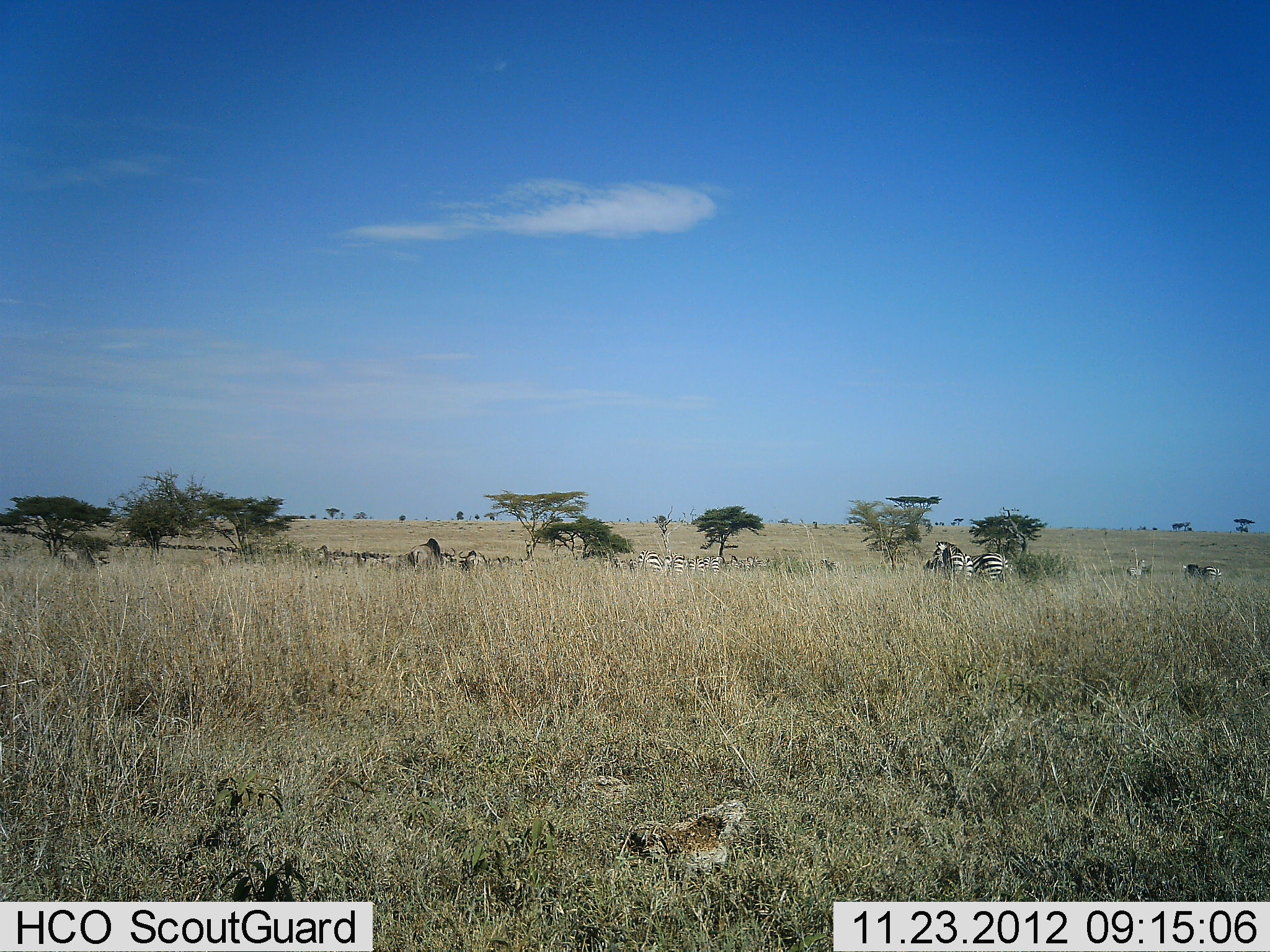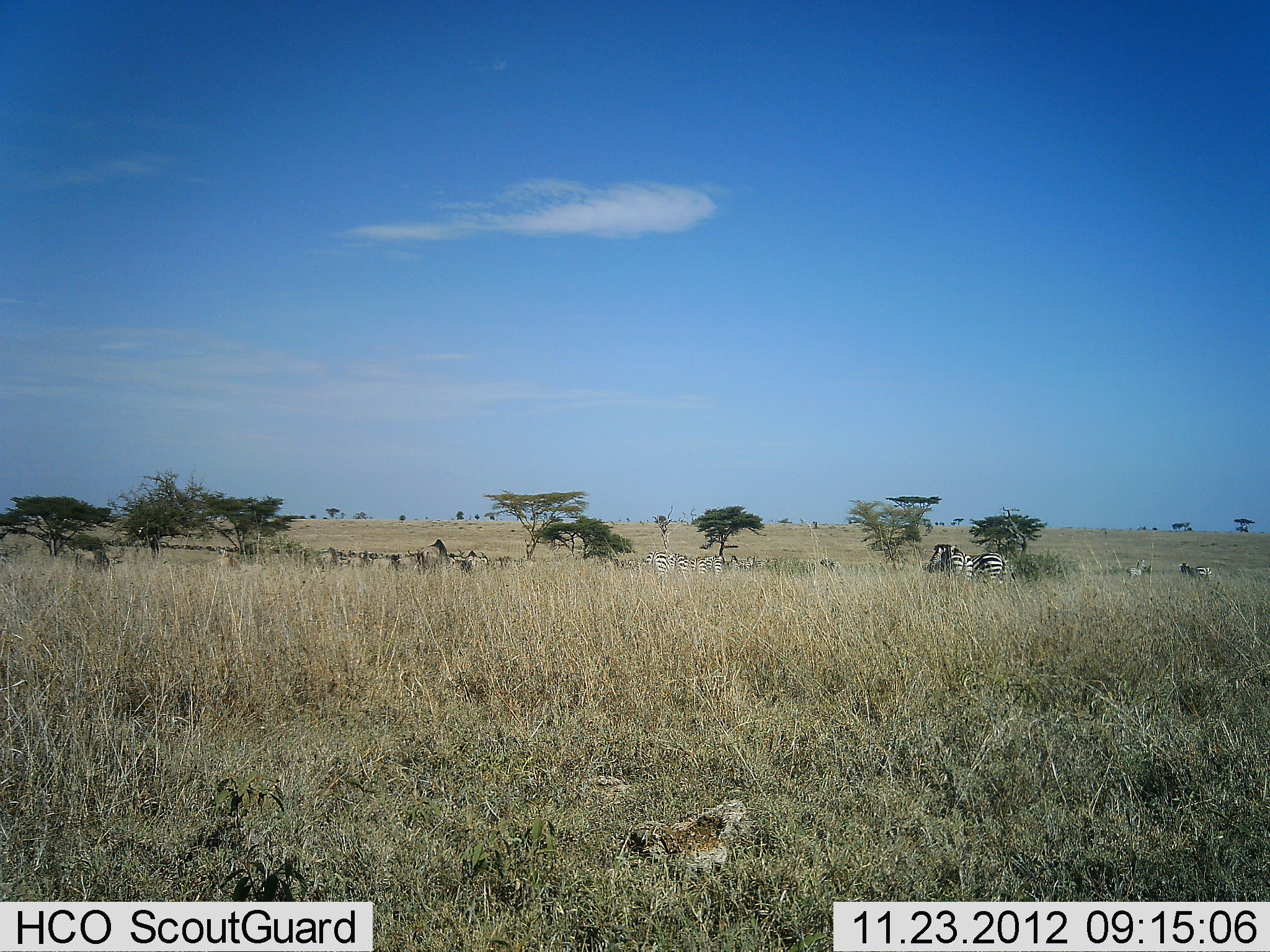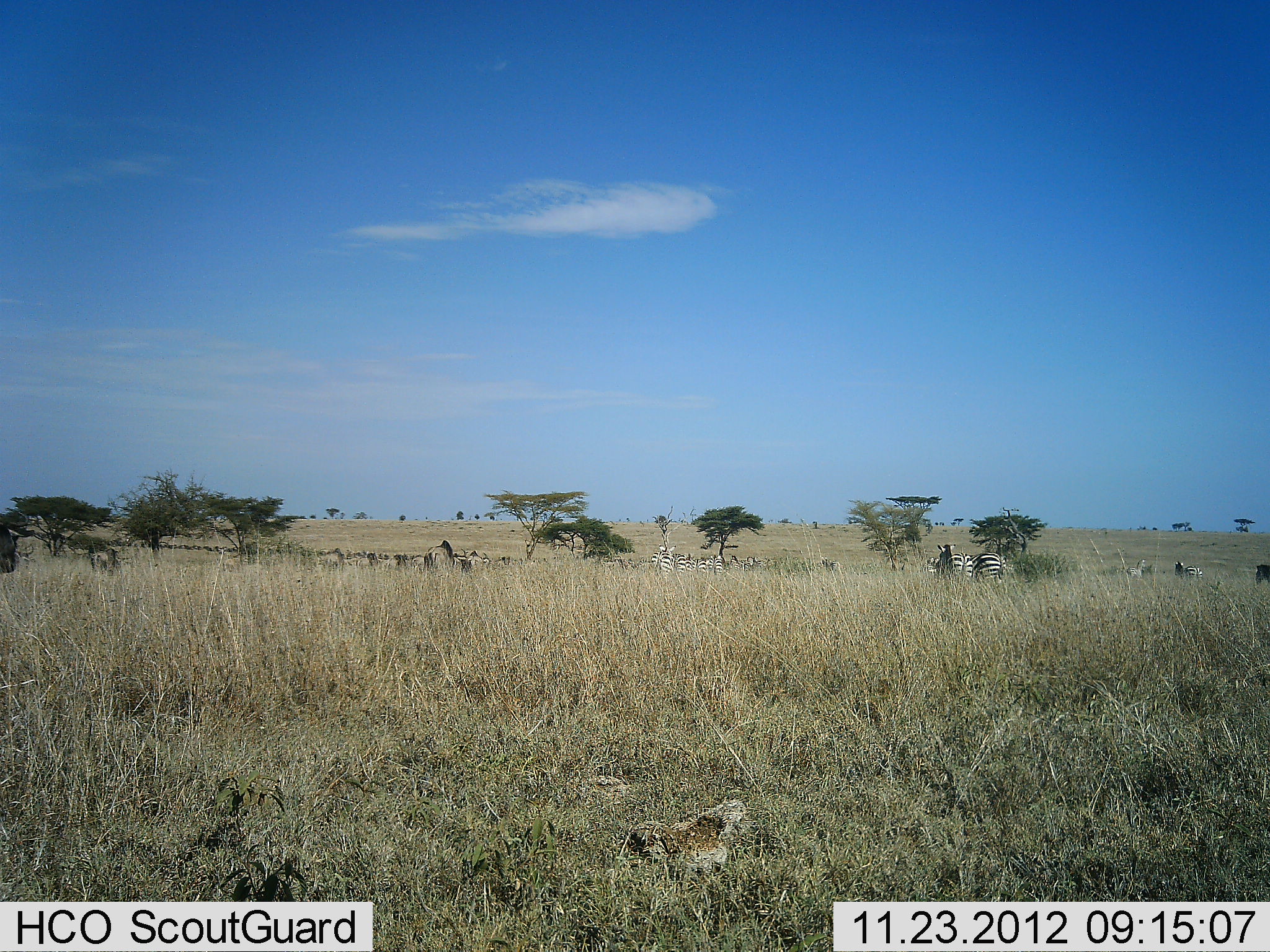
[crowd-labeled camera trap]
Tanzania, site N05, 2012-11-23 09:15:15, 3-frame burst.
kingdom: Animalia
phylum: Chordata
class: Mammalia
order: Perissodactyla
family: Equidae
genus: Equus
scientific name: Equus quagga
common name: plains zebra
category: zebra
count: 11-50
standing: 65%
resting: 0%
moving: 47%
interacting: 0%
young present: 0%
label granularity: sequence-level